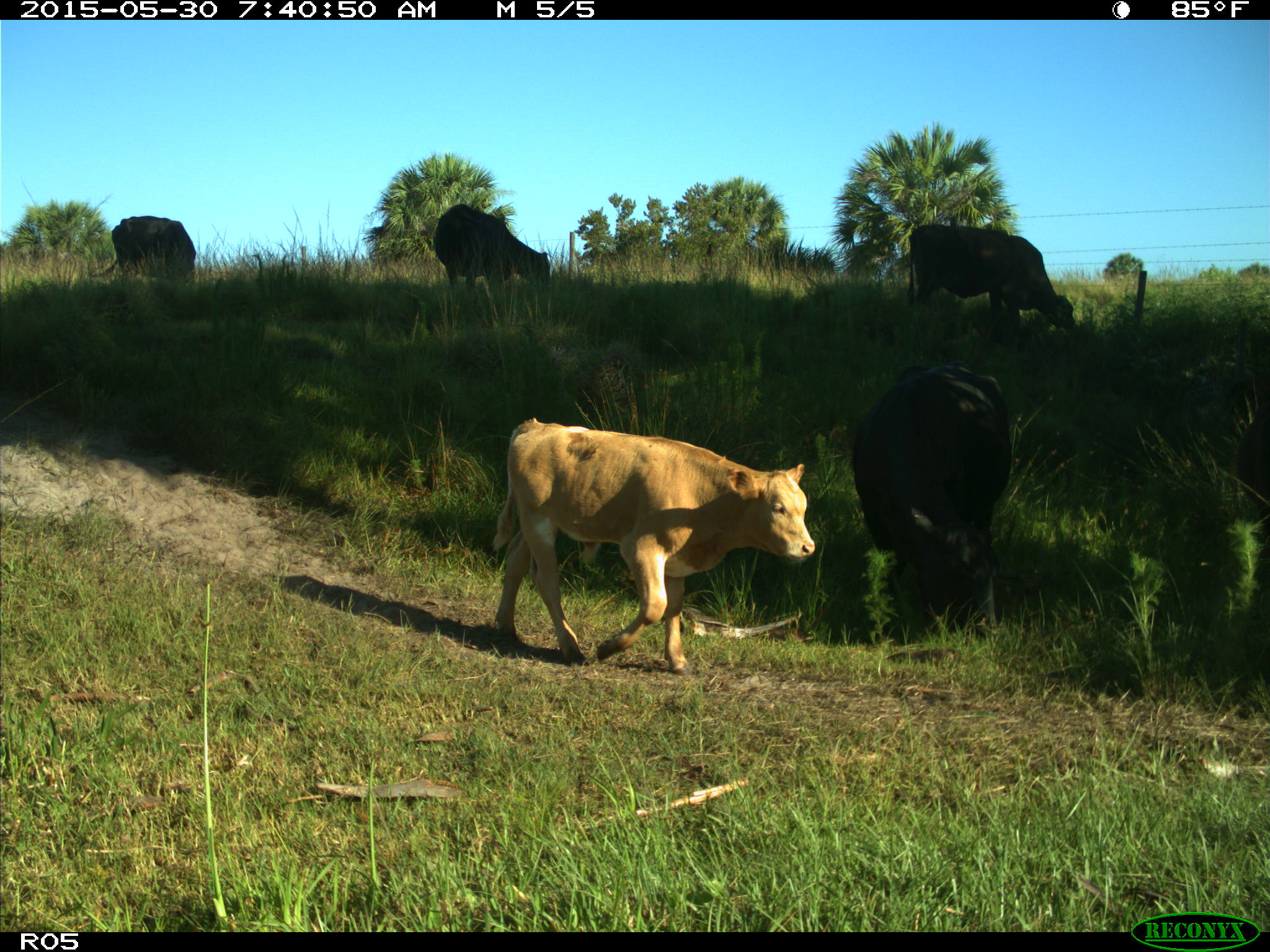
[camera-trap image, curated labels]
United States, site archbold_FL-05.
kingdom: Animalia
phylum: Chordata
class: Mammalia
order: Artiodactyla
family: Bovidae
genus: Bos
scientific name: Bos taurus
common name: domestic cow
Bos taurus (domestic cow).